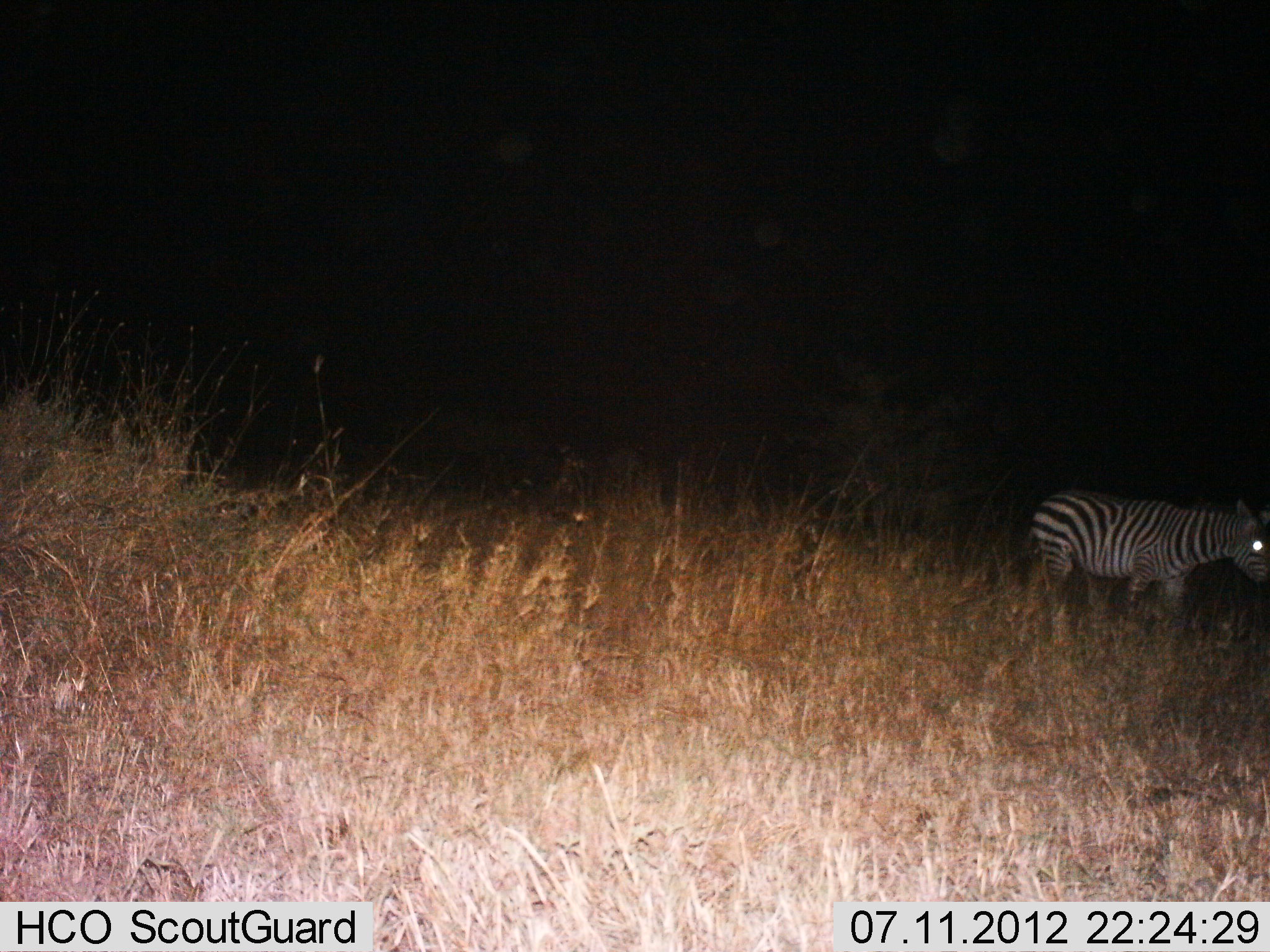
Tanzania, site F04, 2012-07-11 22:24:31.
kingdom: Animalia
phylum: Chordata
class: Mammalia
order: Perissodactyla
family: Equidae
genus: Equus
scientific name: Equus quagga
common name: plains zebra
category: zebra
Zebra (plains zebra) (Equus quagga), count 1. Behavior (volunteer vote fractions): standing 60%, resting 0%, moving 40%, interacting 0%. Young present (vote fraction): 0%. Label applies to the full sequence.